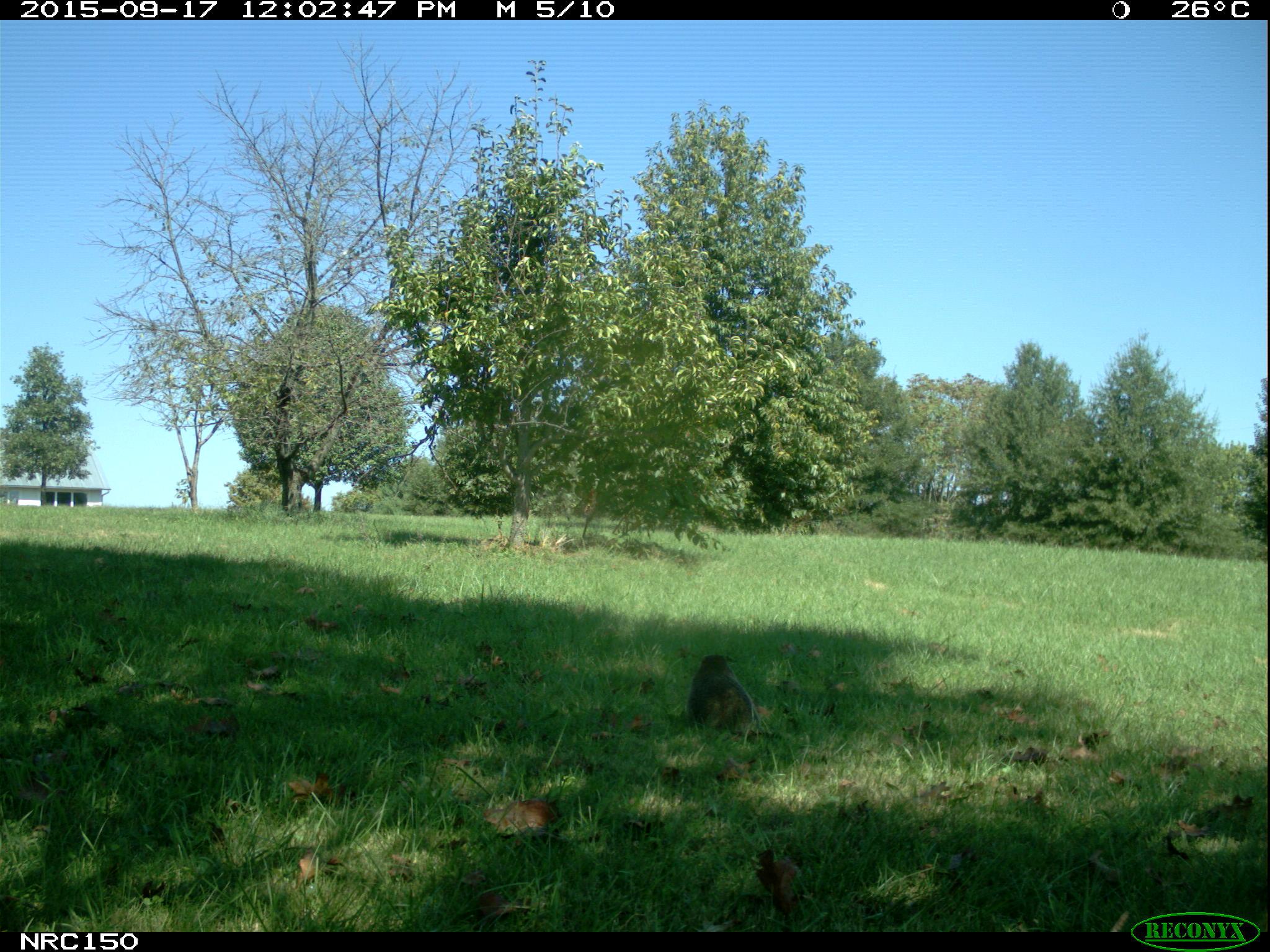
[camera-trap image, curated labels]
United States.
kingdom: Animalia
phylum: Chordata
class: Mammalia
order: Rodentia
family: Sciuridae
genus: Marmota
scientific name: Marmota monax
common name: woodchuck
Woodchuck (Marmota monax).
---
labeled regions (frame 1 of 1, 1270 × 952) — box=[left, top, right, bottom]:
Woodchuck: box=[677, 650, 759, 736]